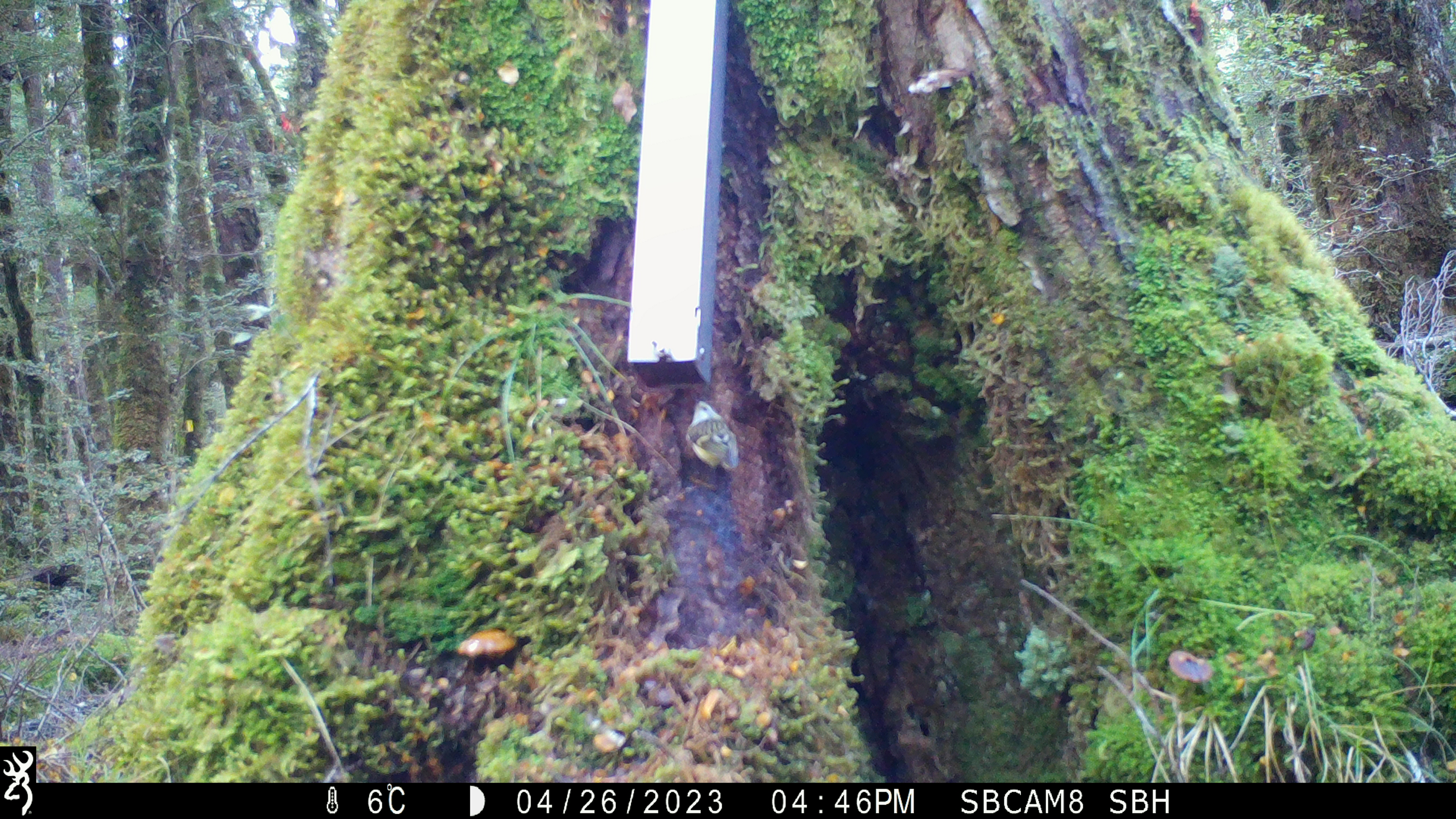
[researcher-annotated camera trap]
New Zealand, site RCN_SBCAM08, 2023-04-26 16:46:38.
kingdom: Animalia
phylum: Chordata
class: Aves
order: Passeriformes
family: Acanthisittidae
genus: Acanthisitta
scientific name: Acanthisitta chloris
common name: rifleman